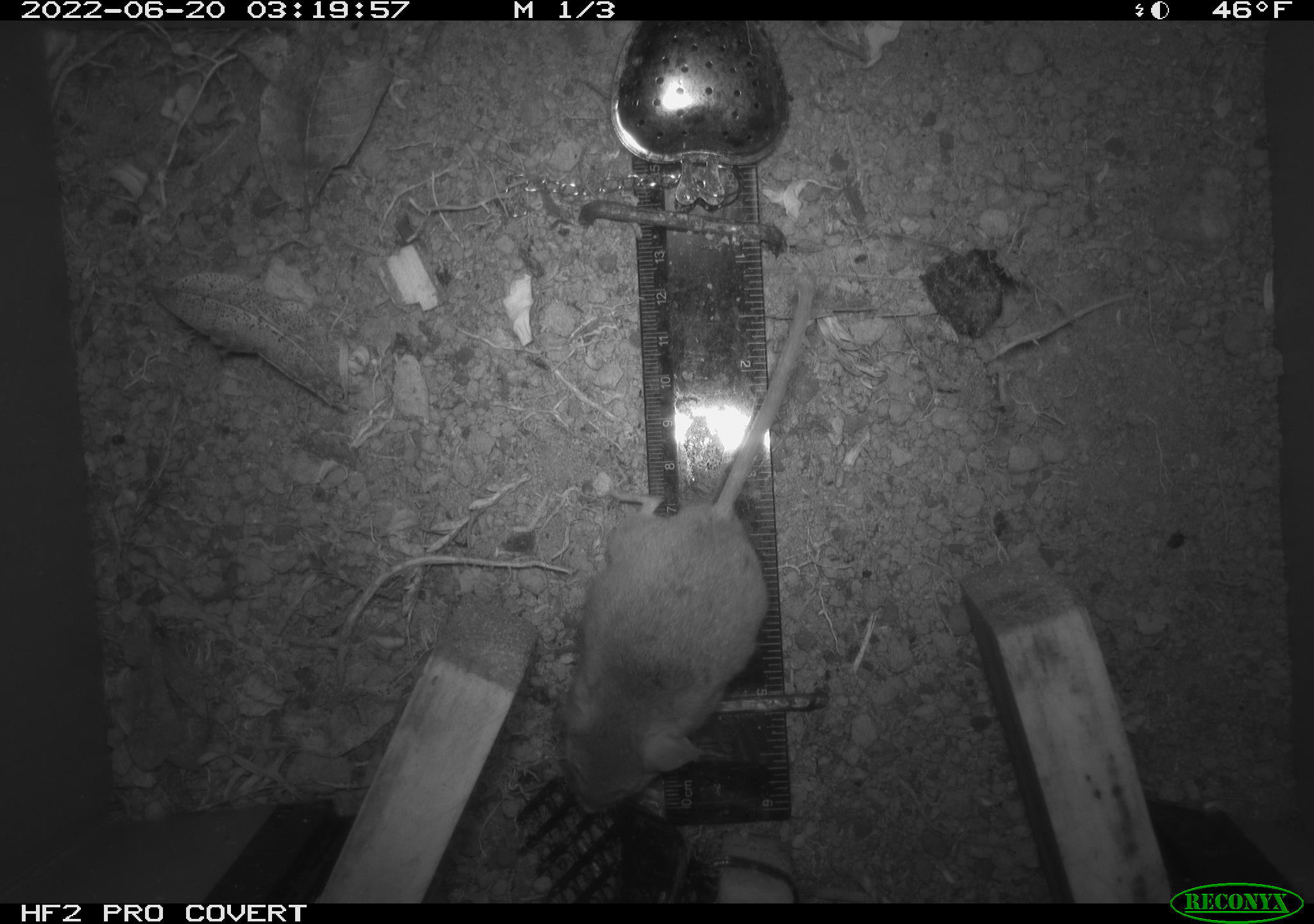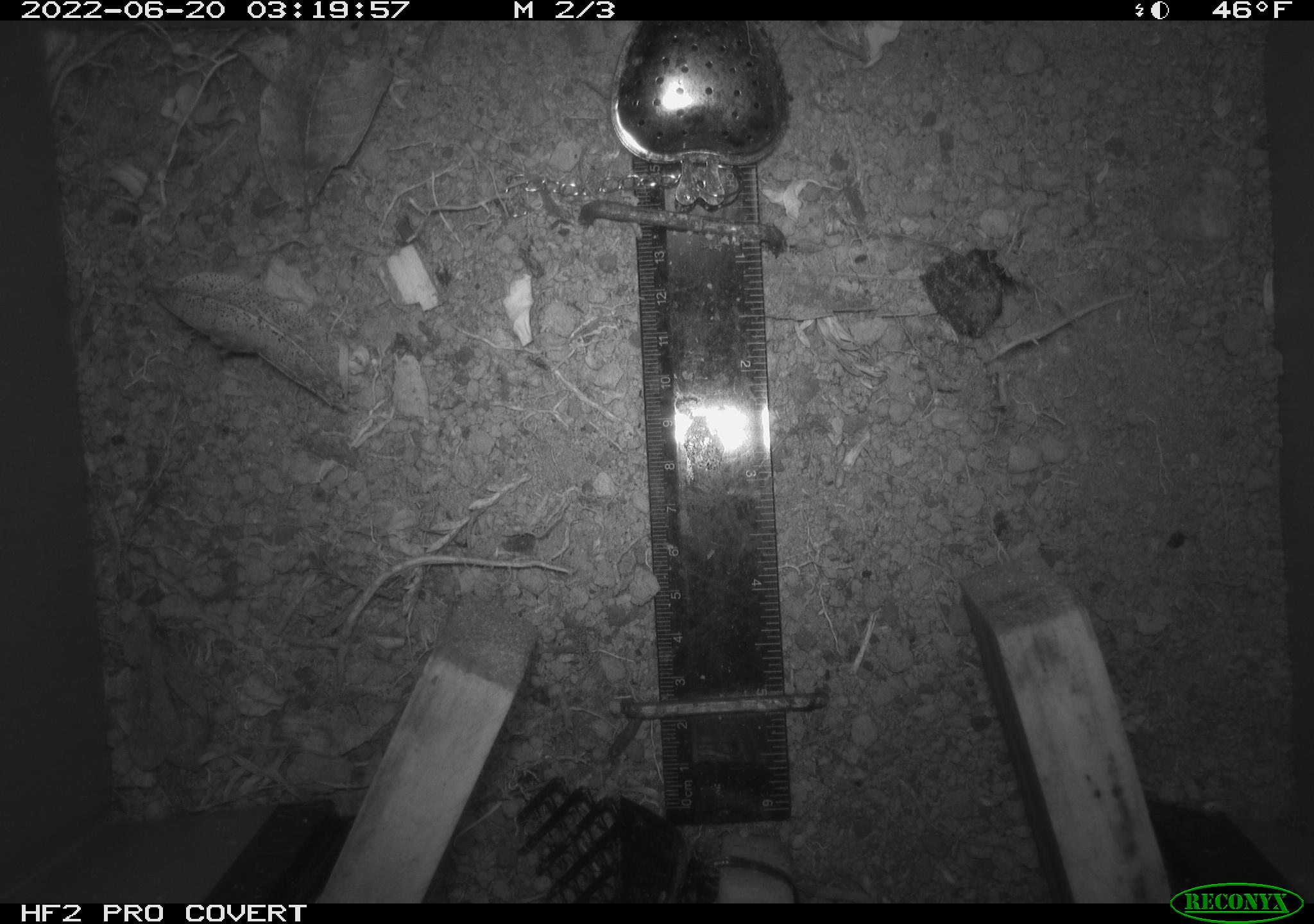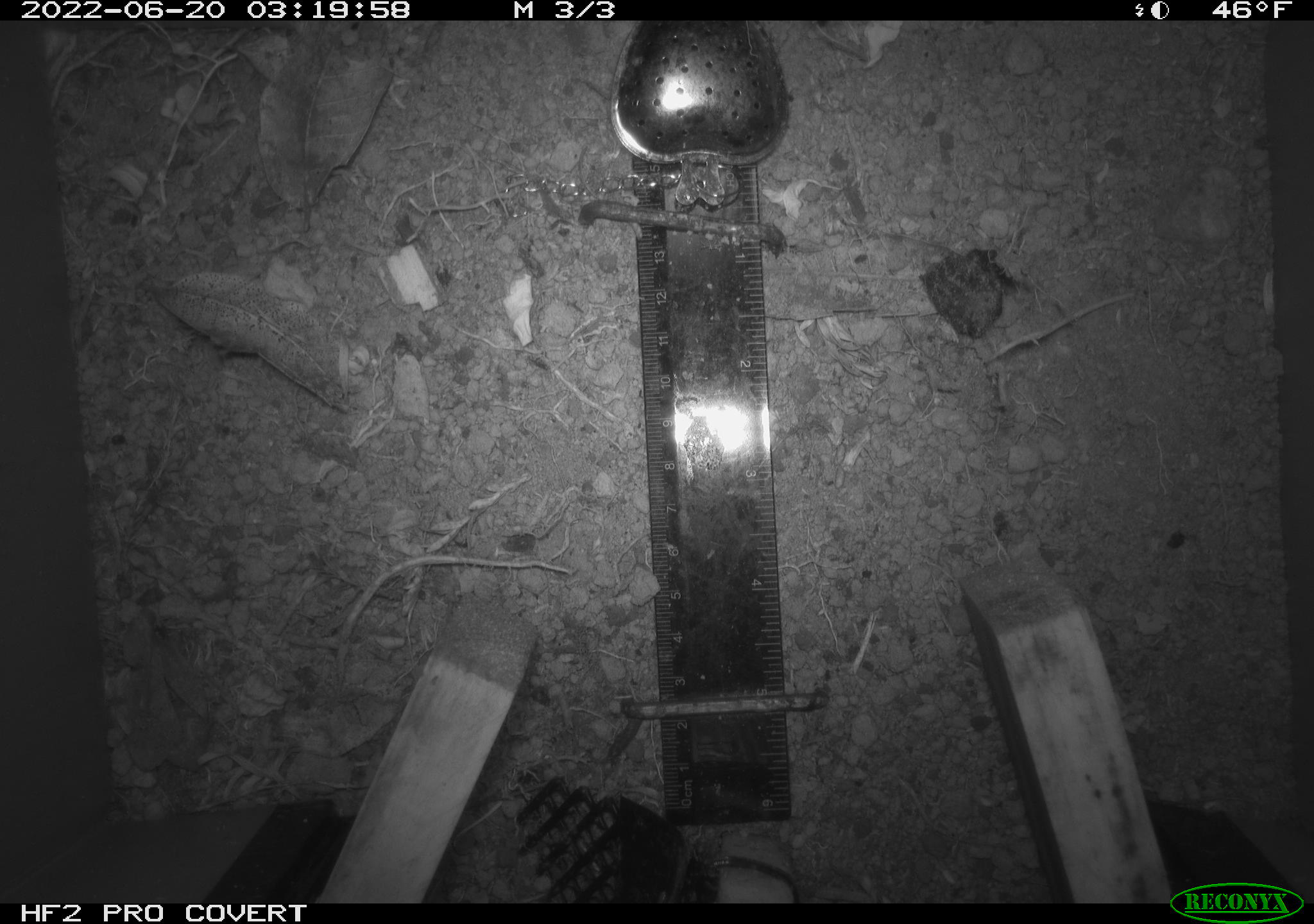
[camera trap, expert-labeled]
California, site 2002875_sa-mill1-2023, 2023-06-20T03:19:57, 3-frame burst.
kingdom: Animalia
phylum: Chordata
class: Mammalia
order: Rodentia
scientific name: Rodentia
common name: mouse species